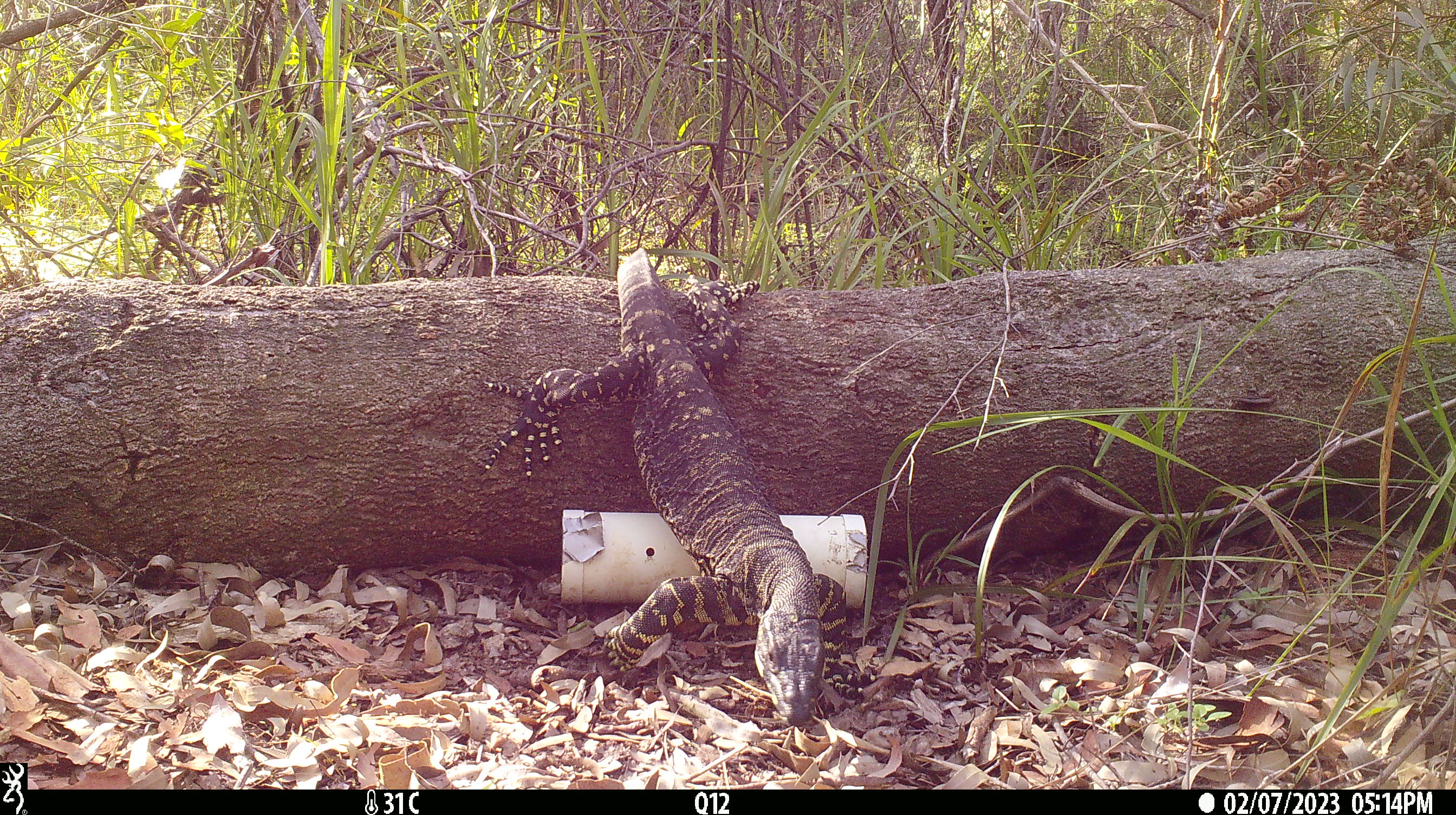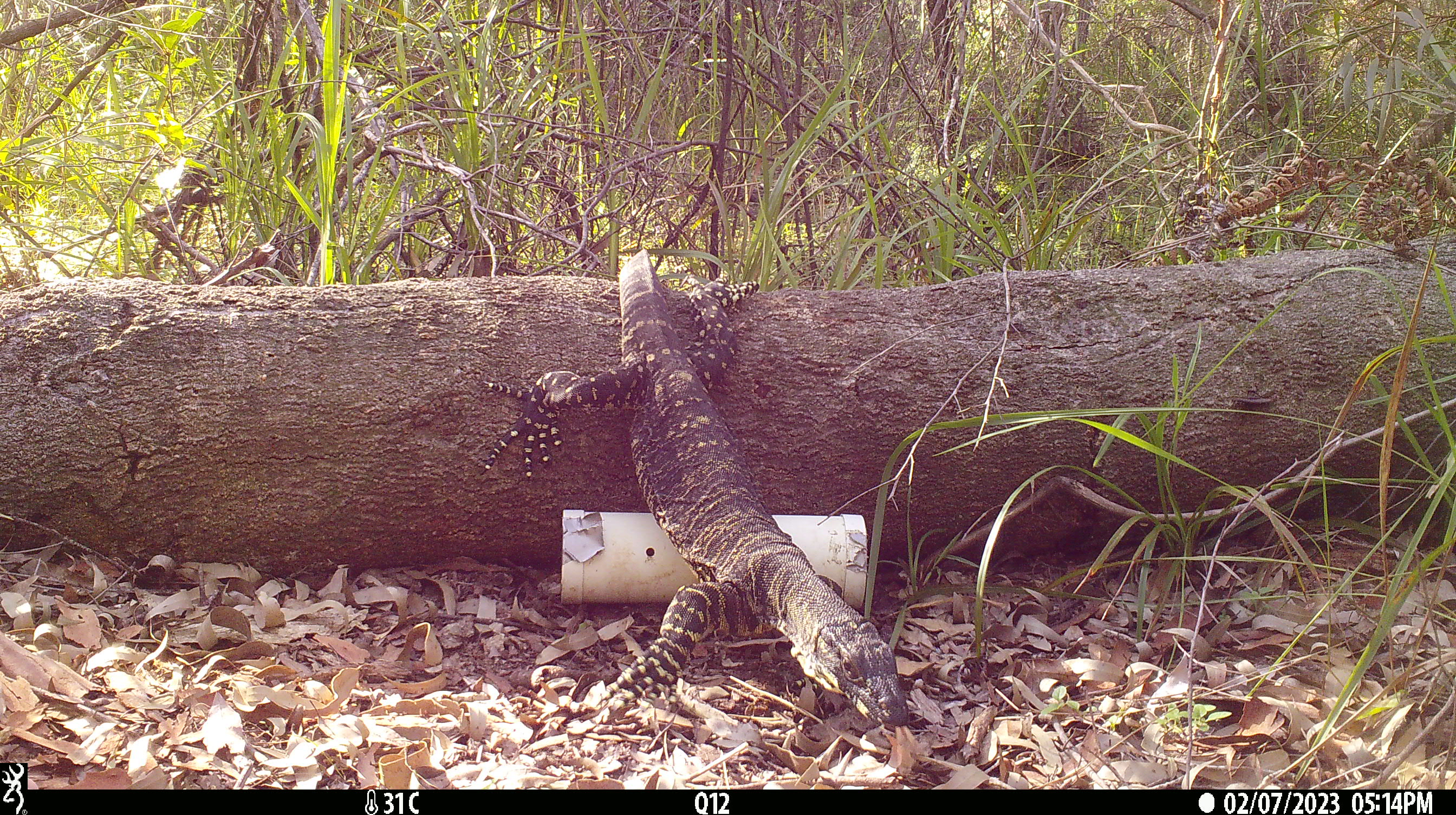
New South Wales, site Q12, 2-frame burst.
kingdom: Animalia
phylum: Chordata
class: Reptilia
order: Squamata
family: Varanidae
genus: Varanus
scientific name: Varanus varius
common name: lace monitor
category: goanna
Goanna (lace monitor) (Varanus varius).